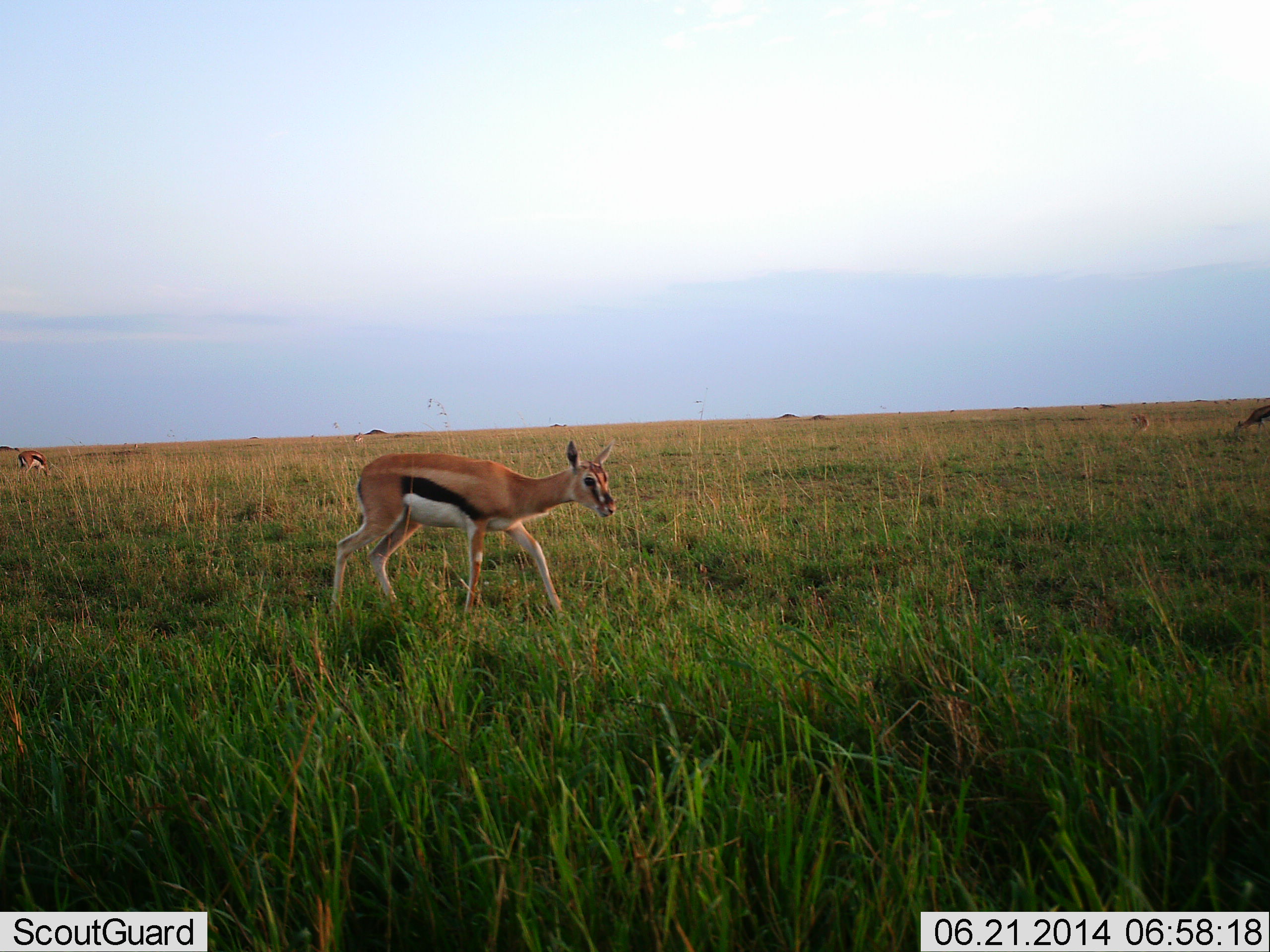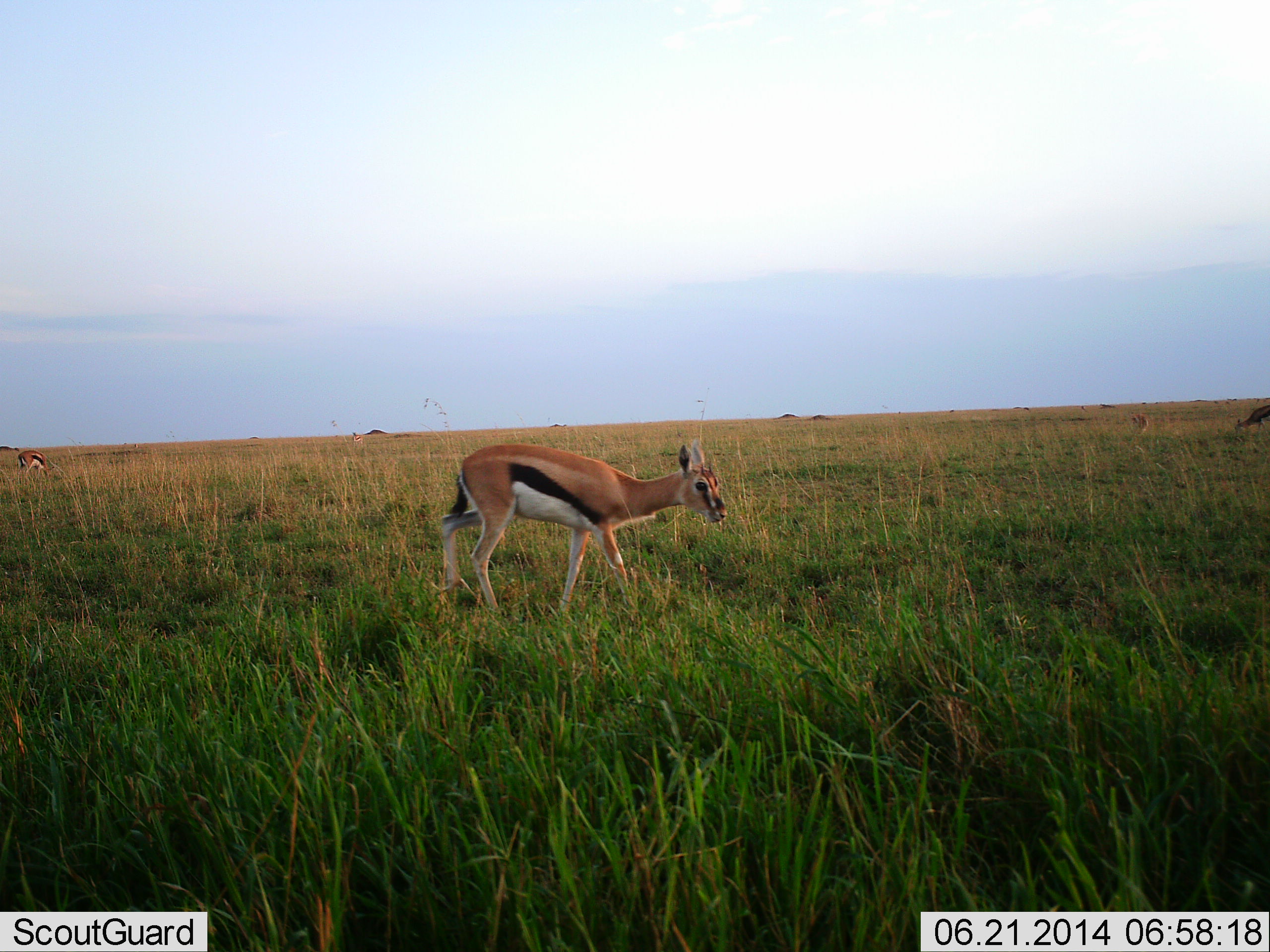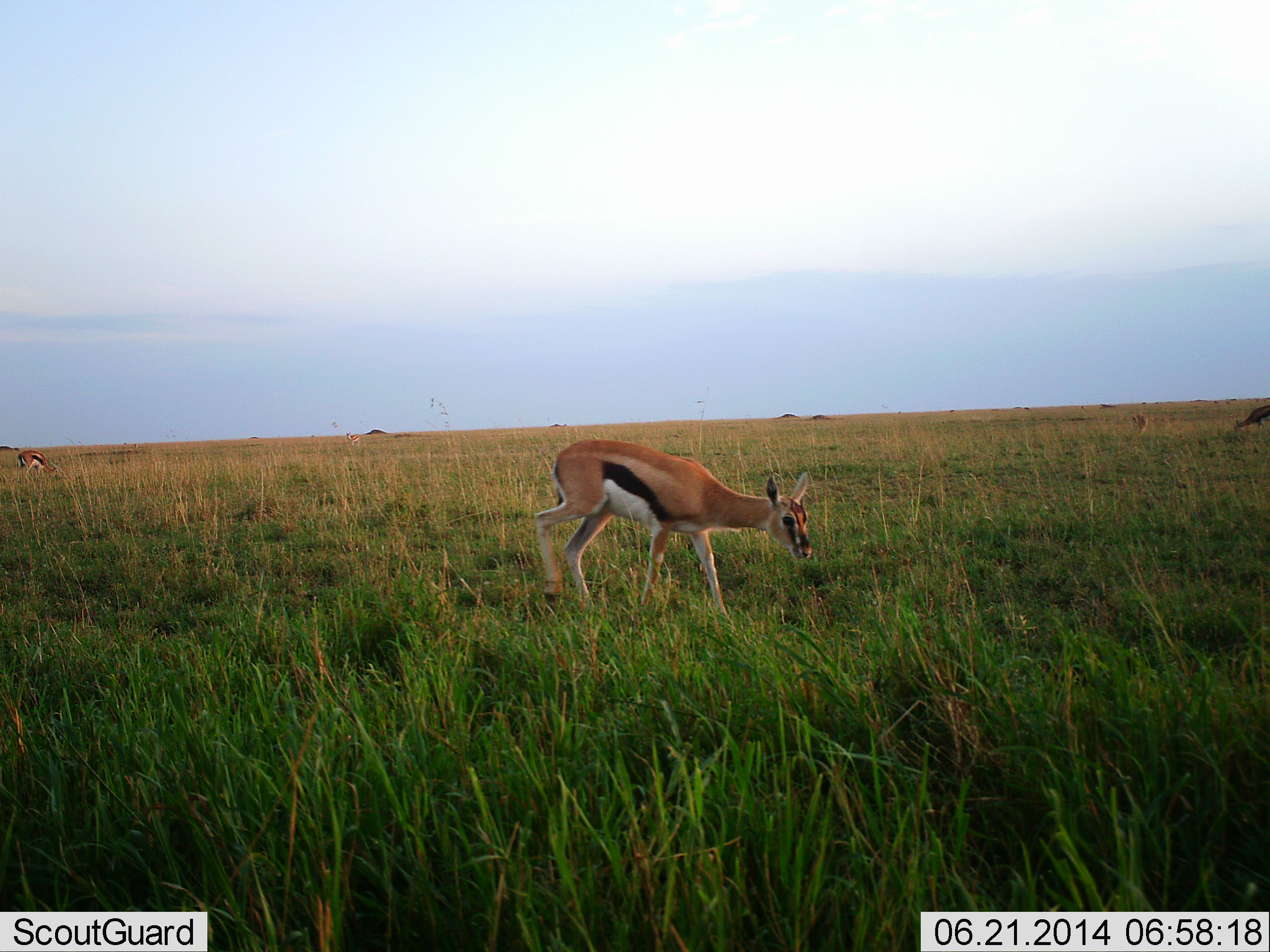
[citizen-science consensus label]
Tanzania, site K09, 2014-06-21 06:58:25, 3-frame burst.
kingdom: Animalia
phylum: Chordata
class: Mammalia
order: Artiodactyla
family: Bovidae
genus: Eudorcas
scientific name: Eudorcas thomsonii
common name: thomson's gazelle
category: gazellethomsons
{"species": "gazellethomsons (thomson's gazelle) (Eudorcas thomsonii)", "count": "4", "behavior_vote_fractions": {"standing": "30%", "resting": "0%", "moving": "90%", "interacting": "0%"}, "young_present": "0%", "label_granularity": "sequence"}